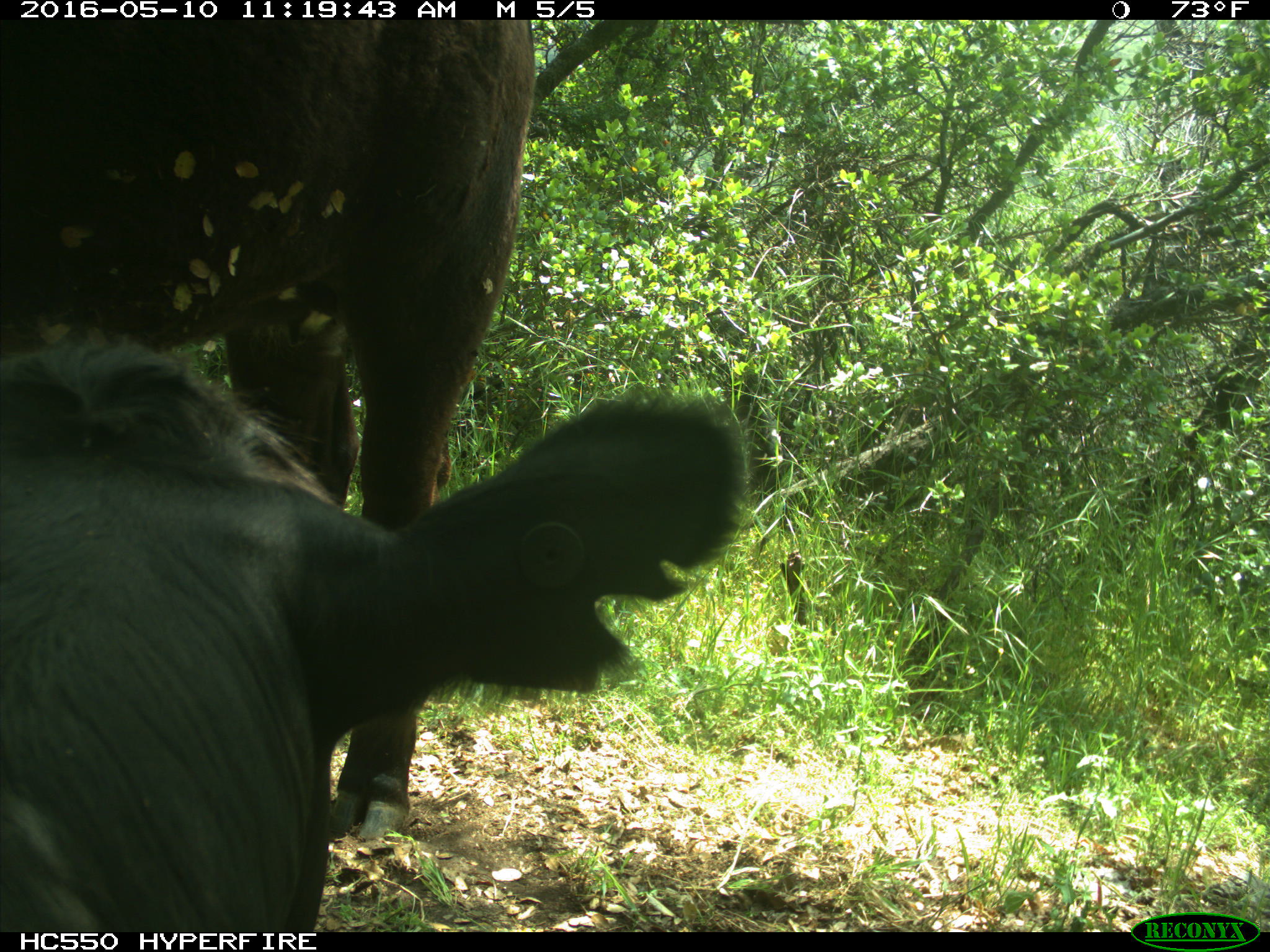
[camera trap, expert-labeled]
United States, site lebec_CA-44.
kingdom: Animalia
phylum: Chordata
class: Mammalia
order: Artiodactyla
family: Bovidae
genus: Bos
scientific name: Bos taurus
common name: domestic cow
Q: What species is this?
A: Bos taurus (domestic cow).